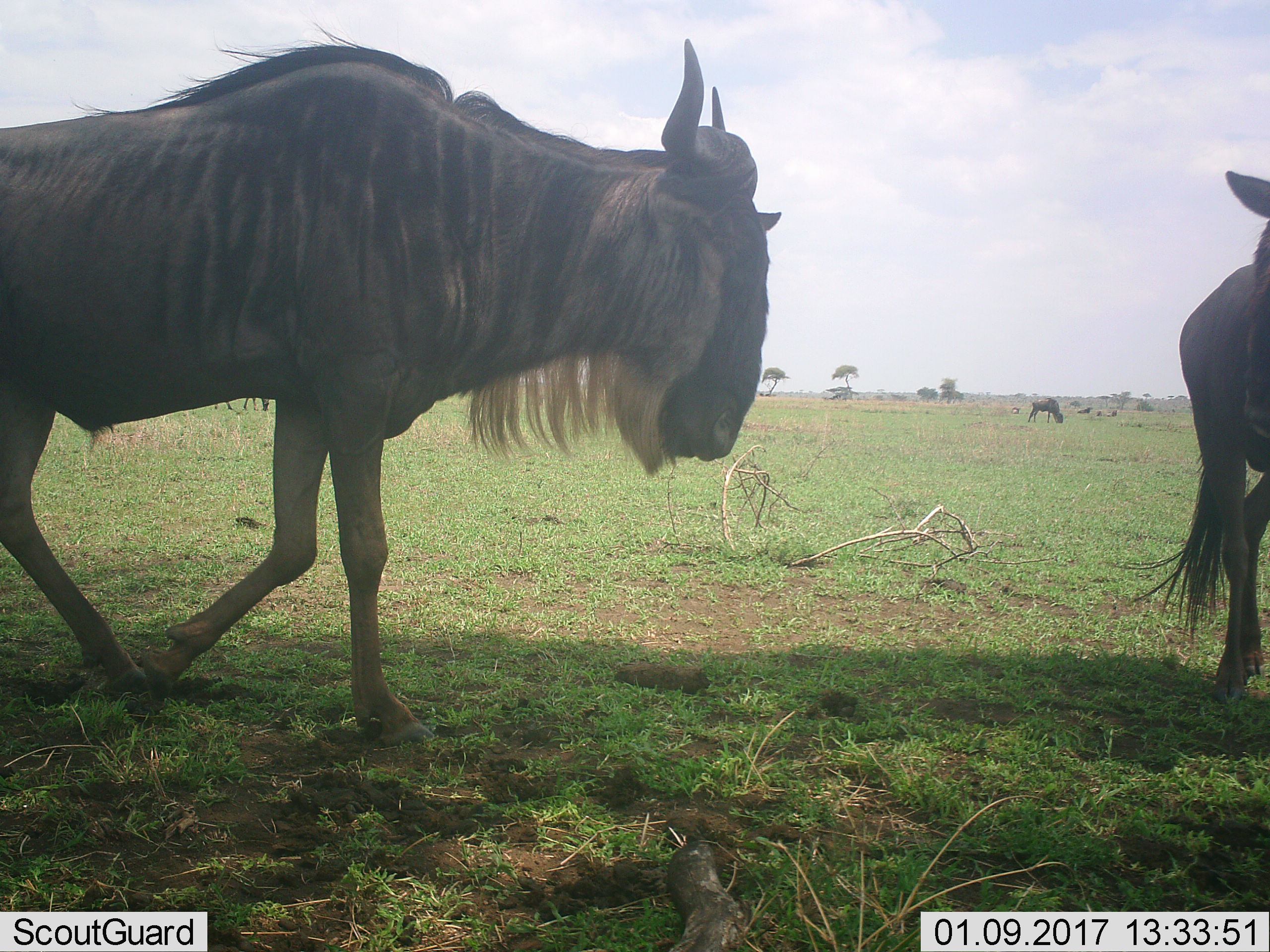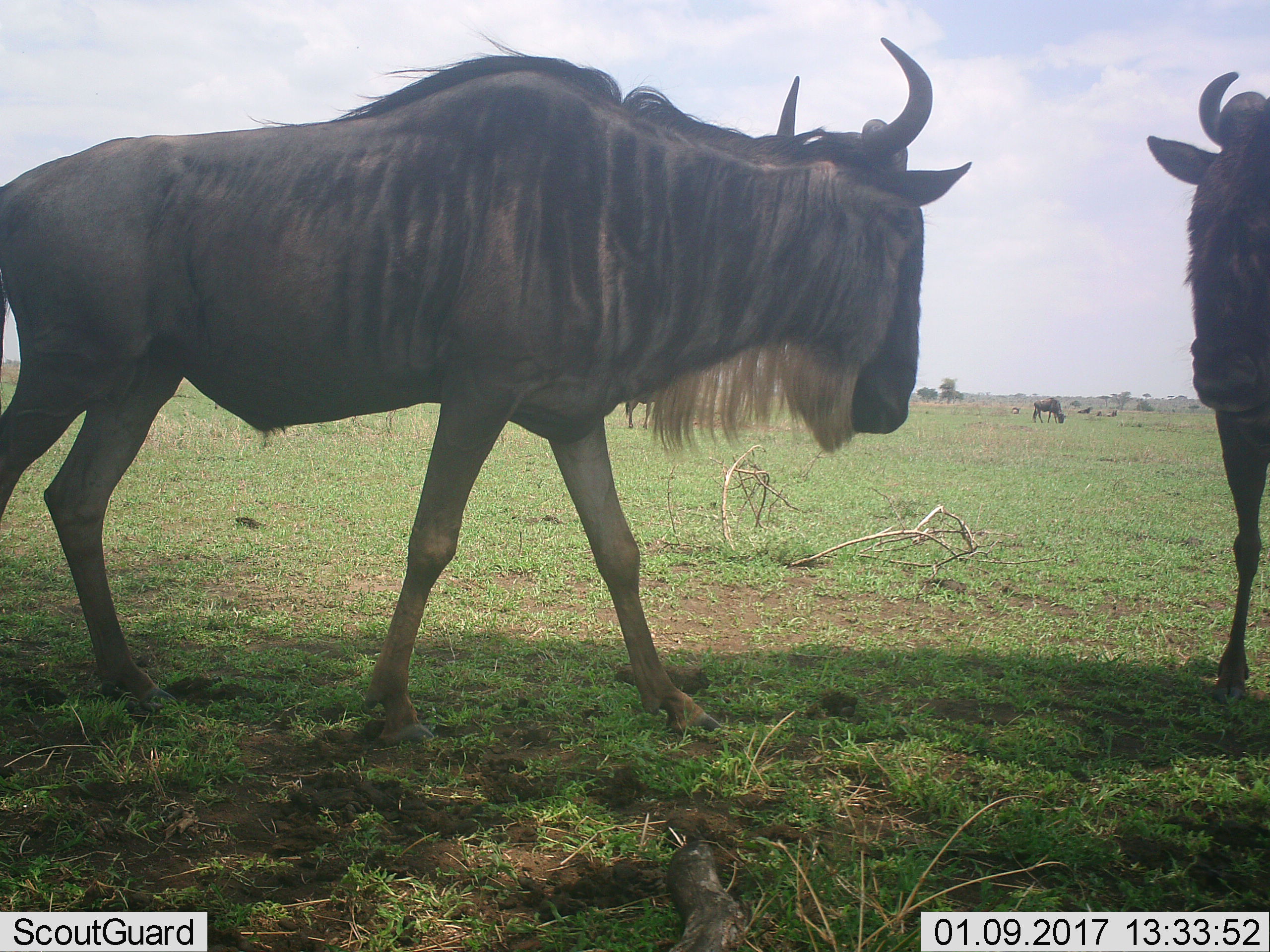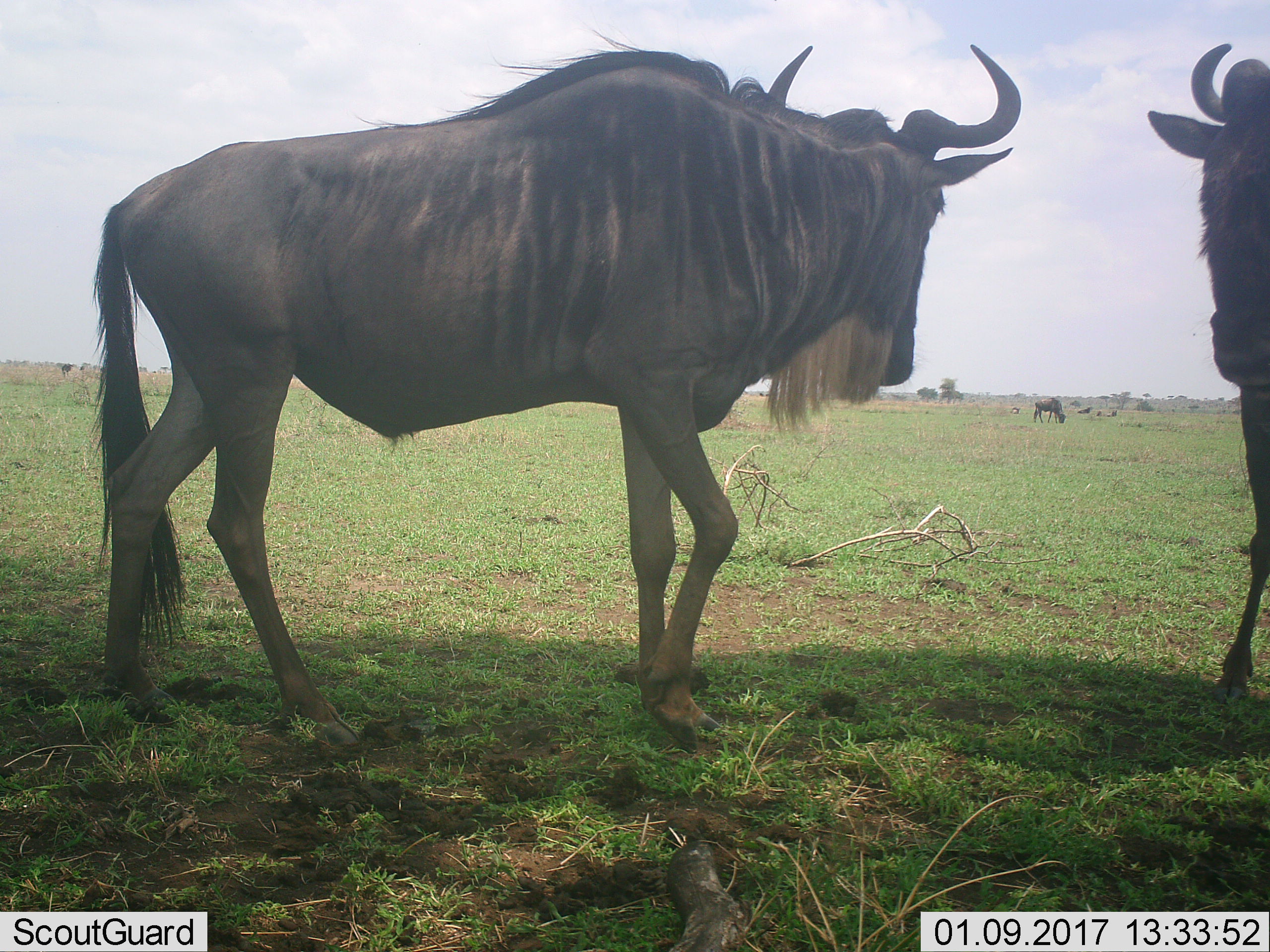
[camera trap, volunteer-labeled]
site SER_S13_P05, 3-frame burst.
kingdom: Animalia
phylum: Chordata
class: Mammalia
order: Artiodactyla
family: Bovidae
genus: Connochaetes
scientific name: Connochaetes taurinus taurinus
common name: blue wildebeest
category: wildebeestblue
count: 3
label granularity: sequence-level